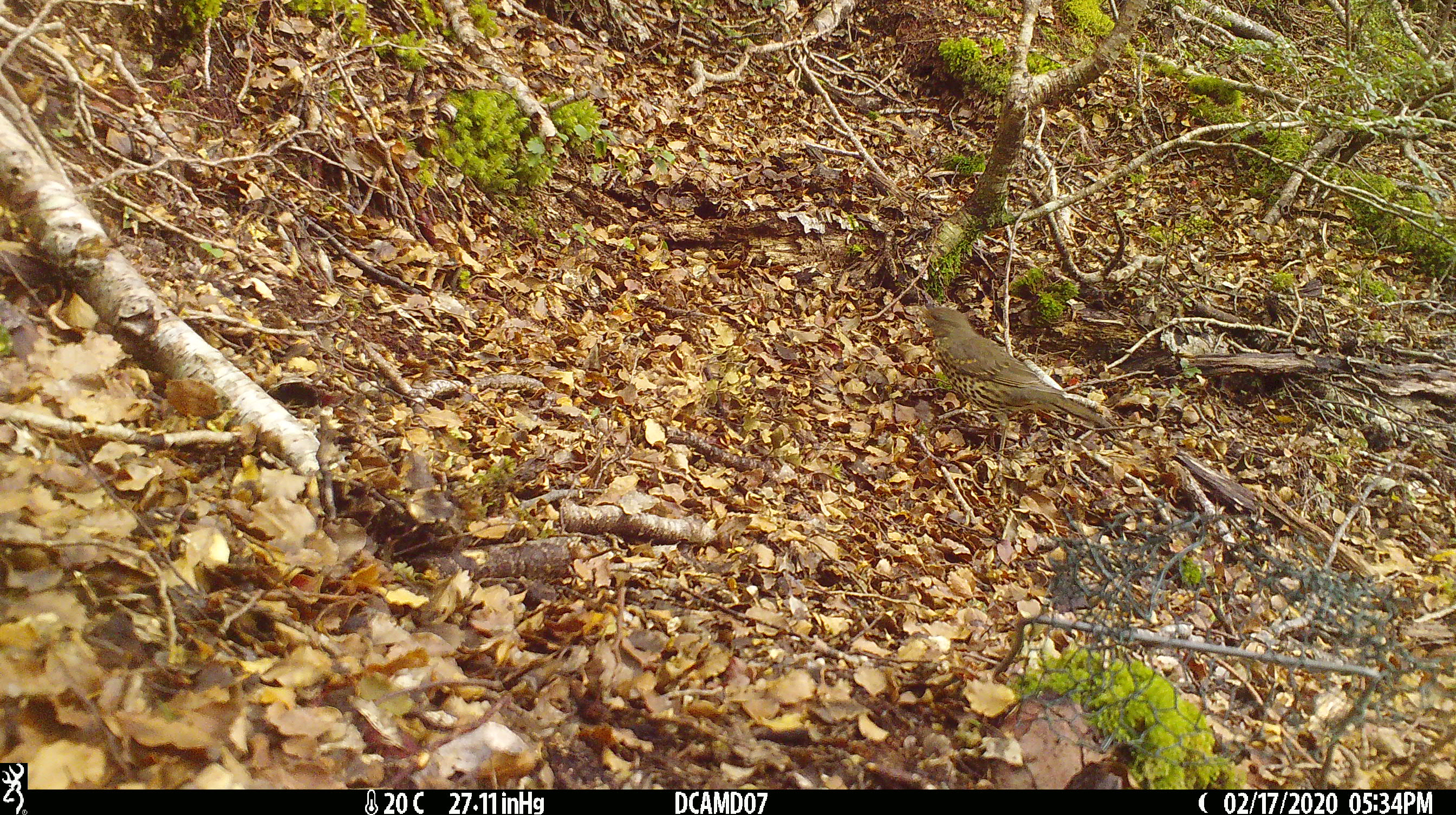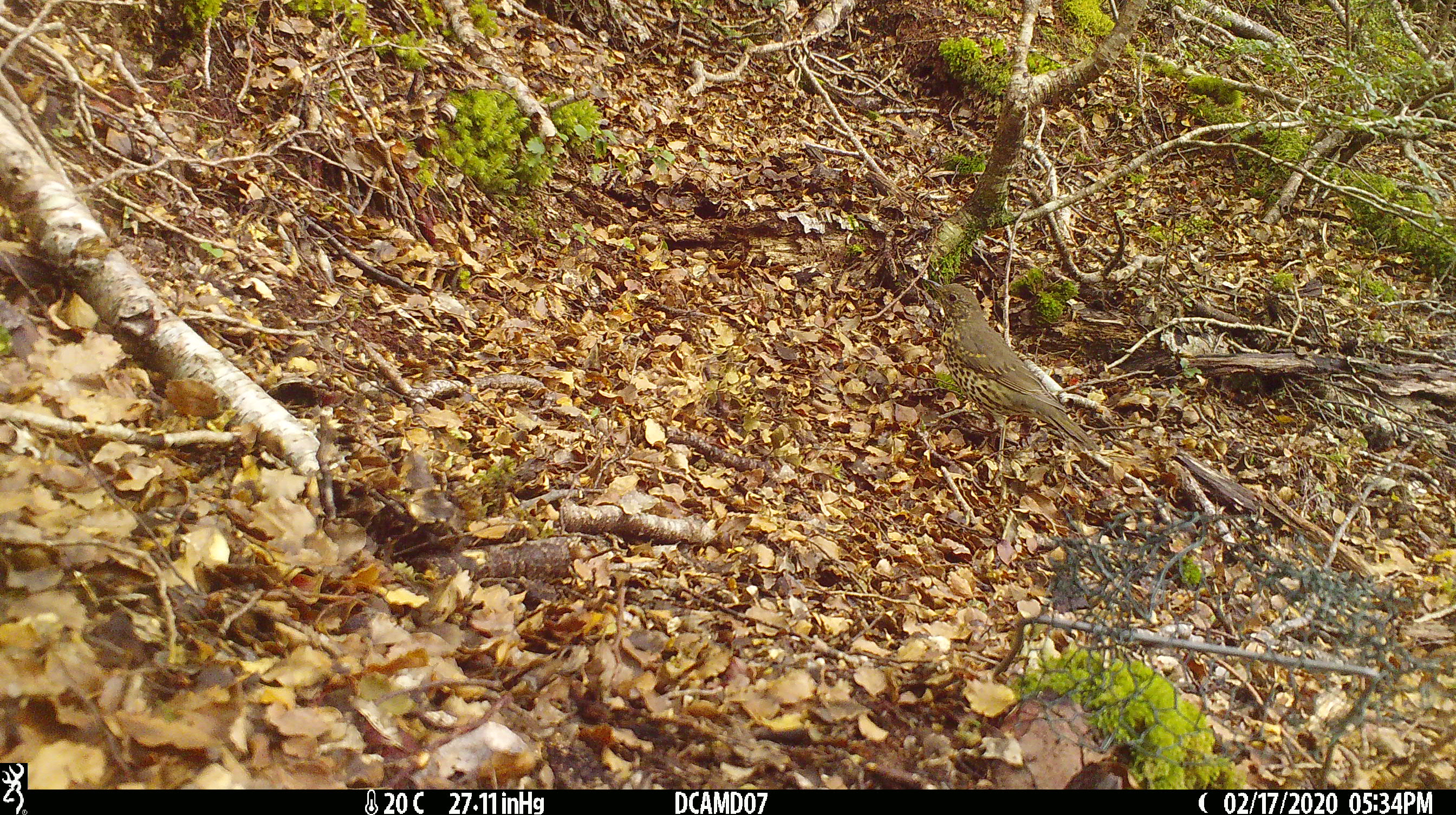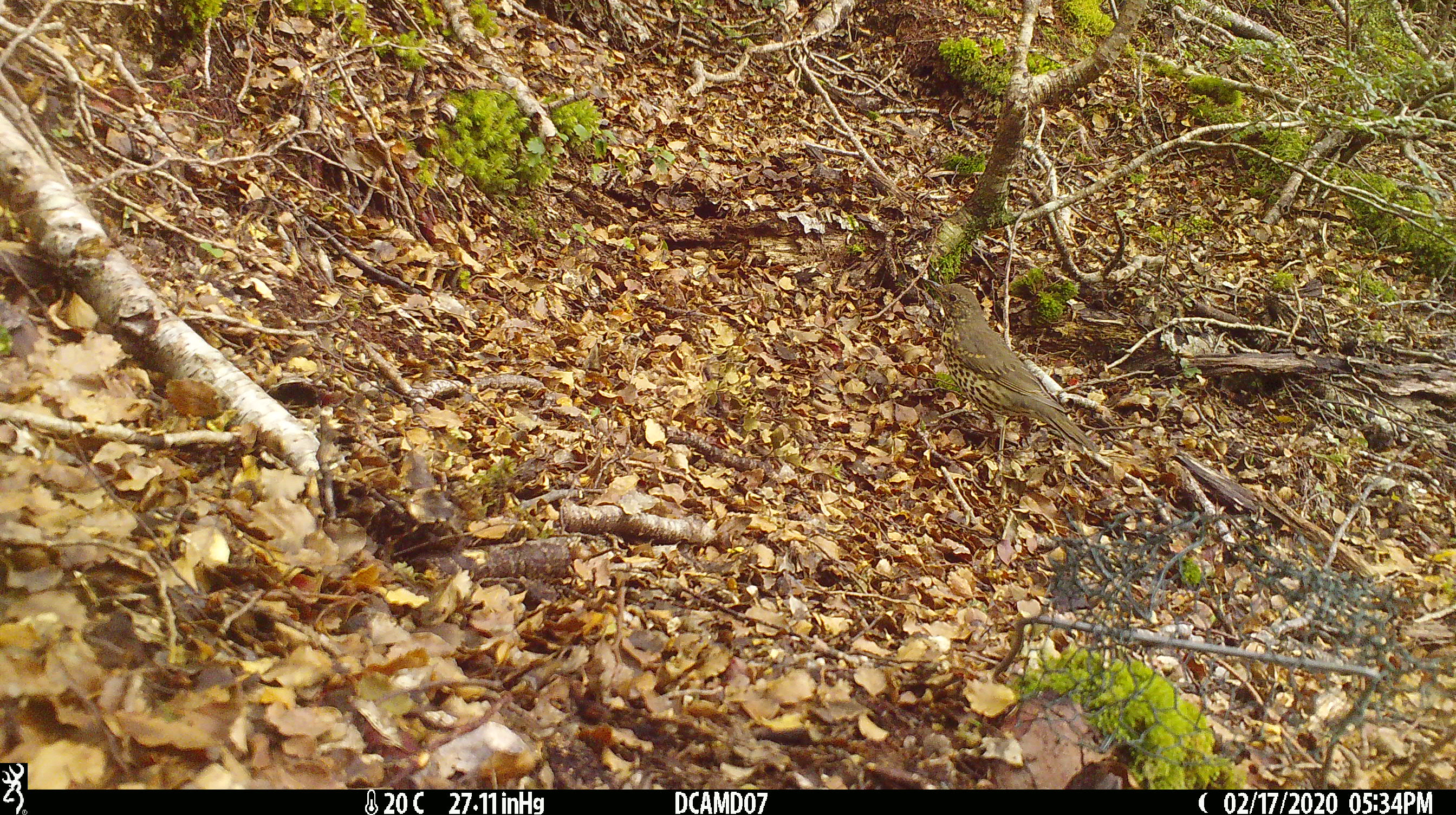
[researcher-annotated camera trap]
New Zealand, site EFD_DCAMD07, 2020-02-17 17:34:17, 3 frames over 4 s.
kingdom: Animalia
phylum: Chordata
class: Aves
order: Passeriformes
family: Turdidae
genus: Turdus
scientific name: Turdus philomelos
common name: song thrush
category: thrush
Thrush (song thrush) (Turdus philomelos).